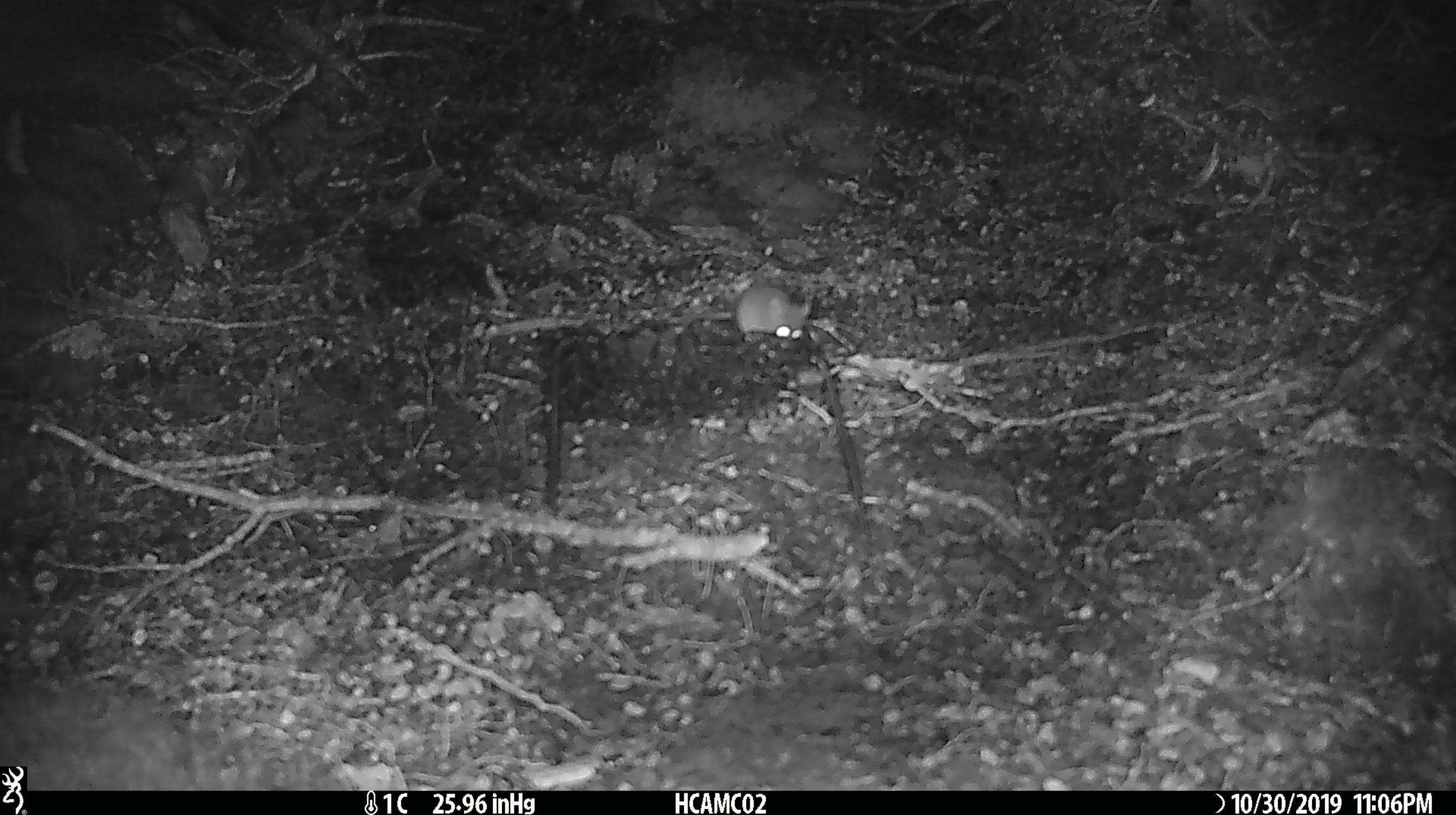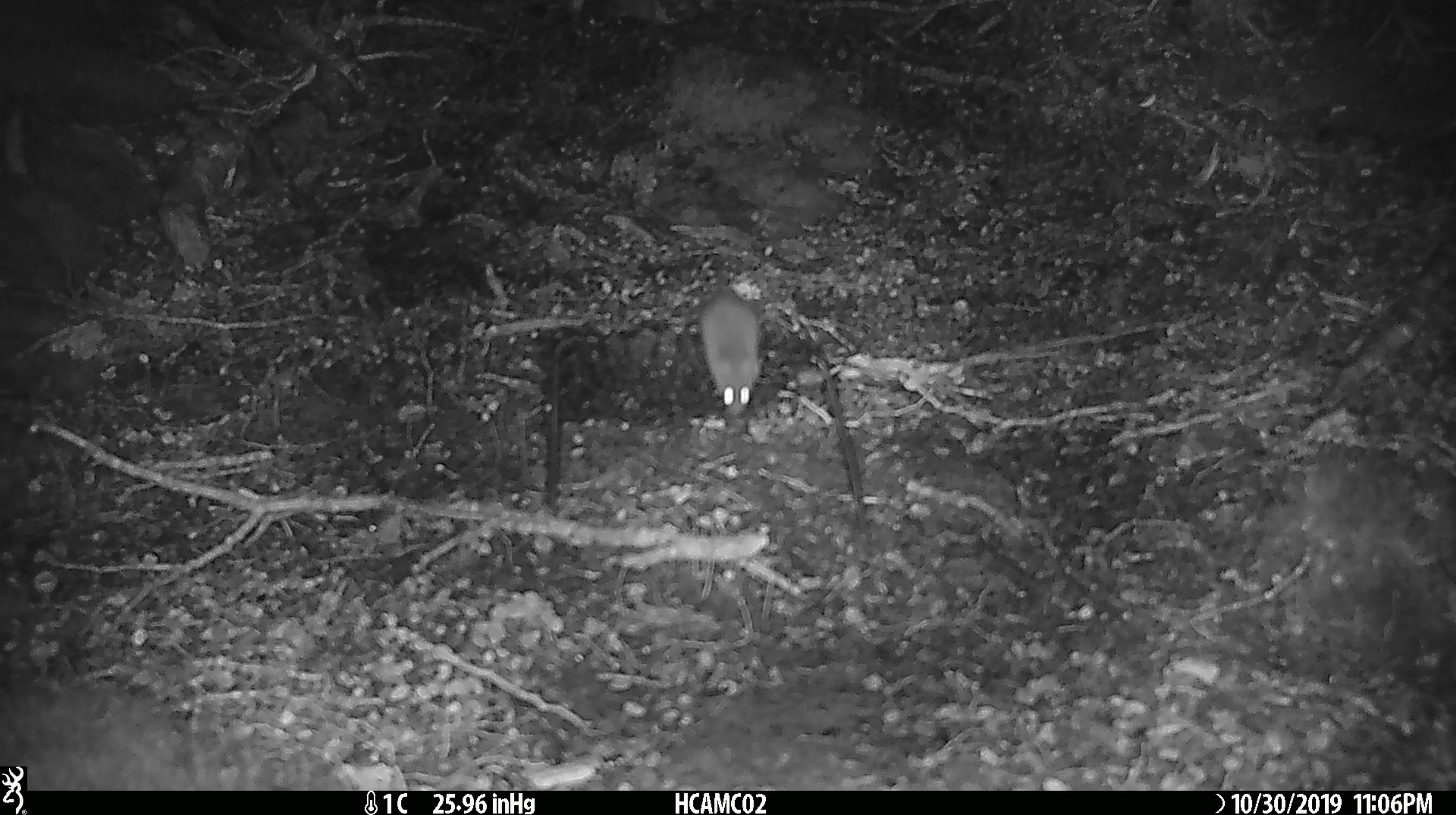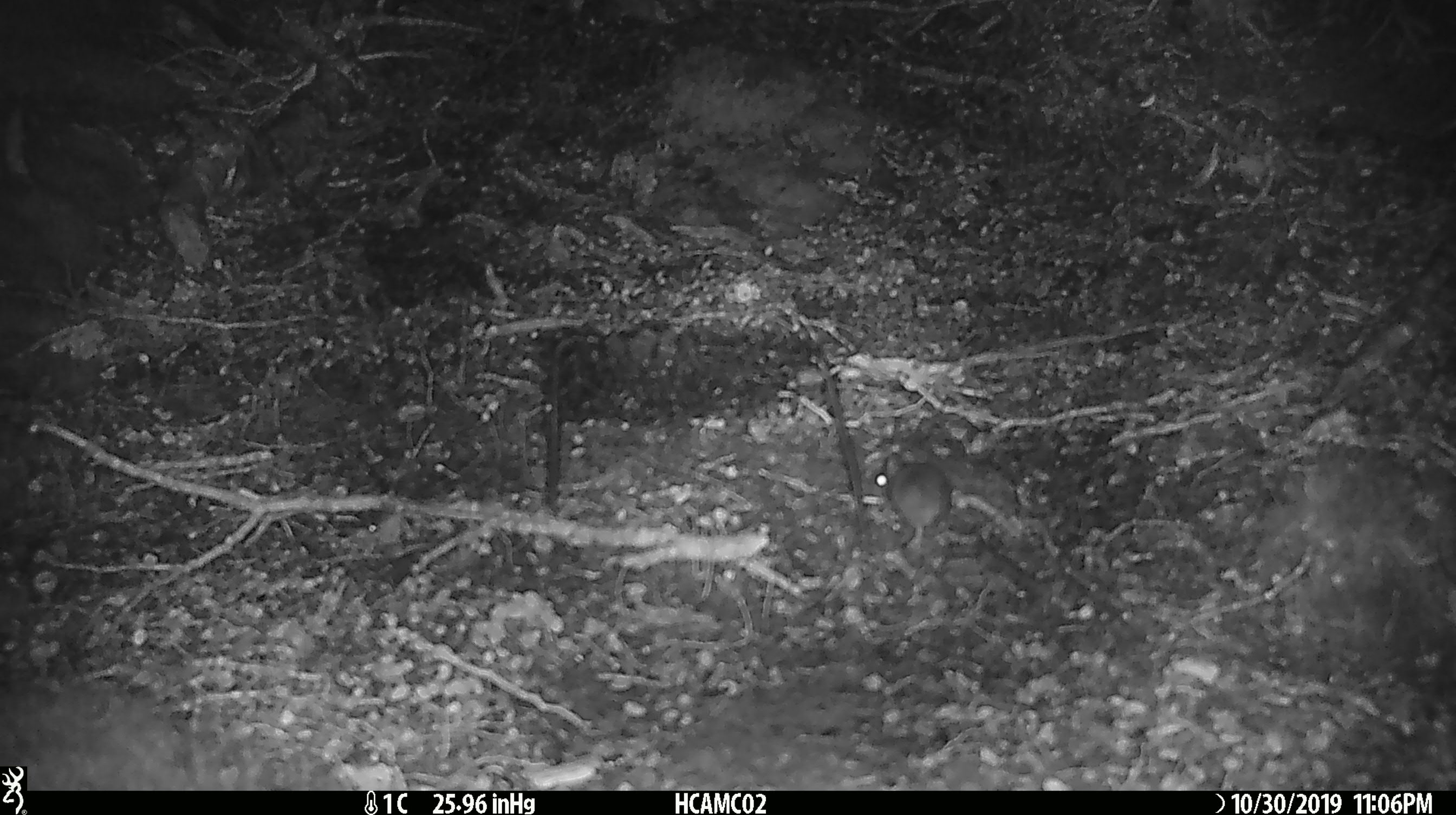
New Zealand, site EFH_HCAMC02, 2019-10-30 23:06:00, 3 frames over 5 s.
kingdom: Animalia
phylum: Chordata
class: Mammalia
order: Rodentia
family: Muridae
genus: Mus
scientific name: Mus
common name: mouse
Mouse (Mus).